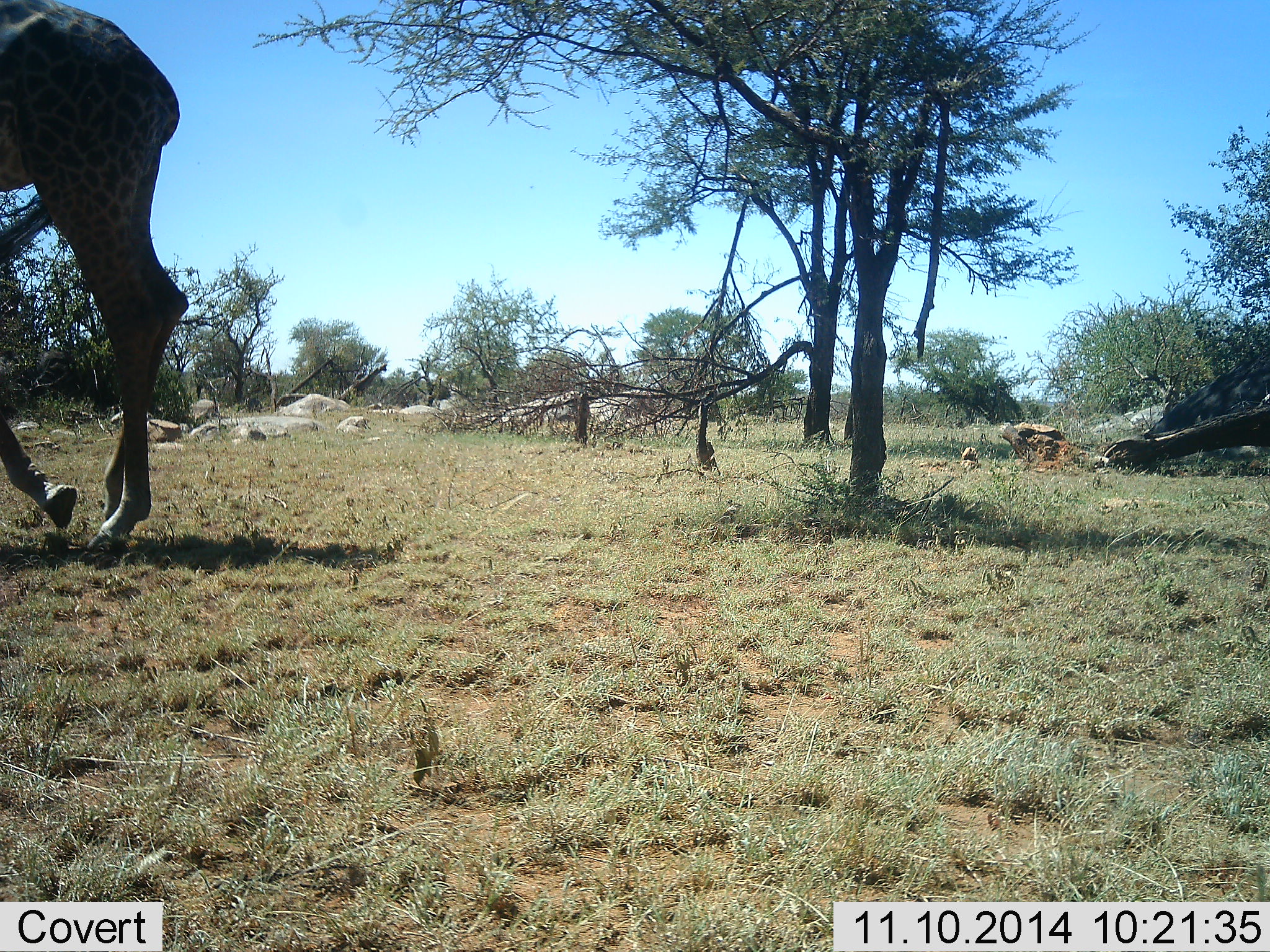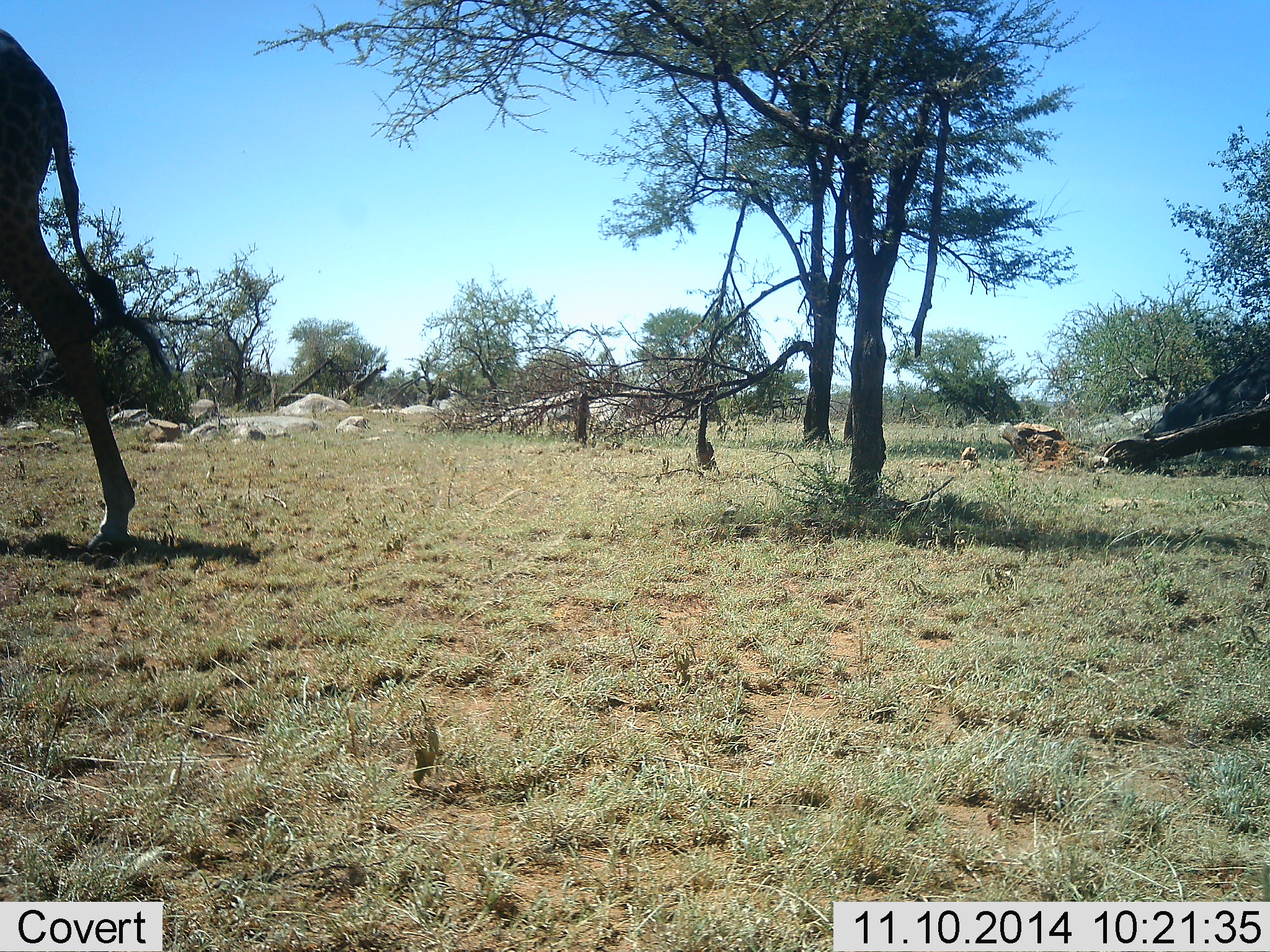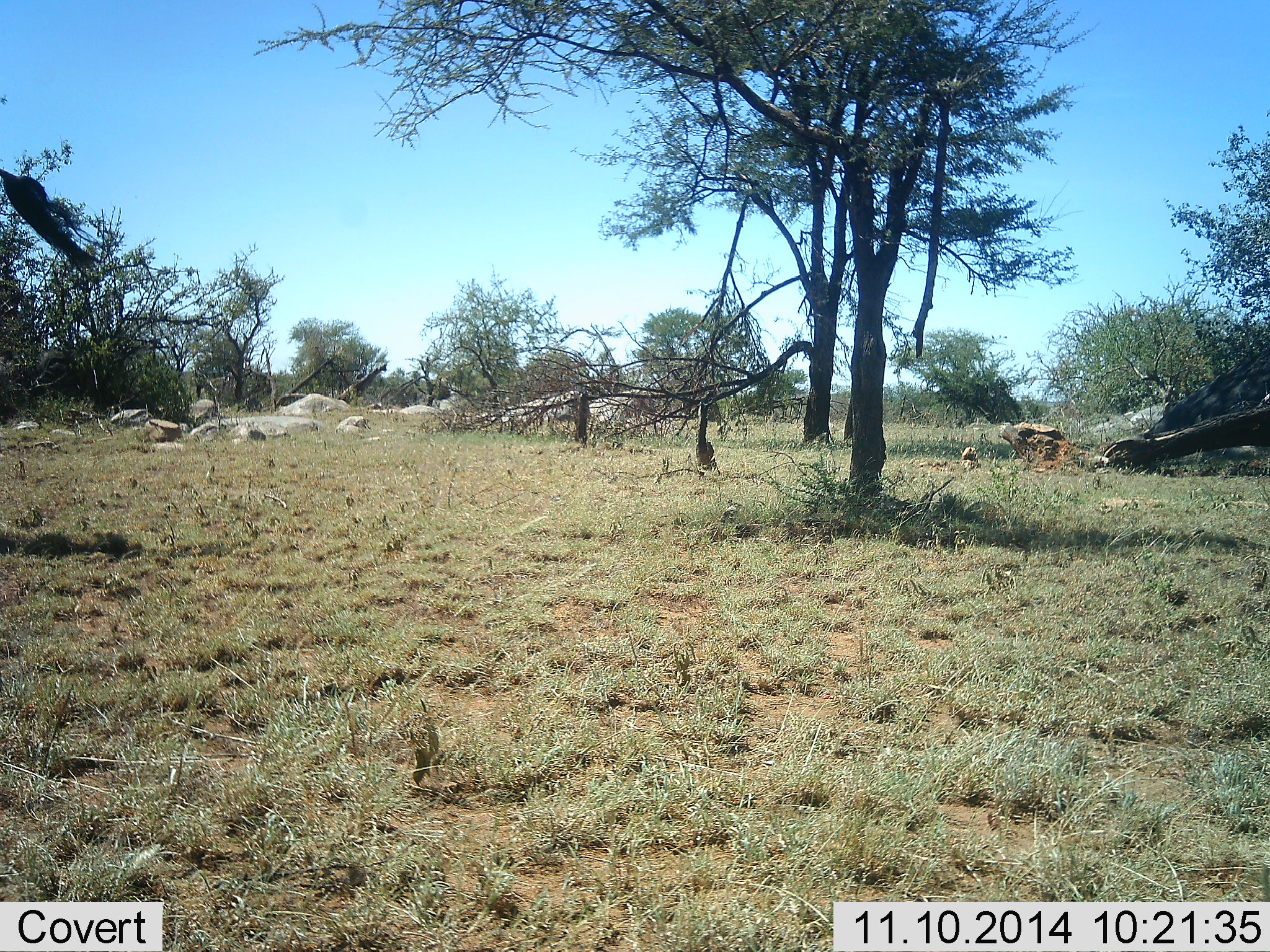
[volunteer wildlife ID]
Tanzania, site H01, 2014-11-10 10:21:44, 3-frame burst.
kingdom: Animalia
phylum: Chordata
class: Mammalia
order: Artiodactyla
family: Giraffidae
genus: Giraffa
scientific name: Giraffa camelopardalis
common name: giraffe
Giraffe (Giraffa camelopardalis), count 1. Behavior (volunteer vote fractions): standing 20%, resting 0%, moving 100%, interacting 0%. Young present (vote fraction): 0%. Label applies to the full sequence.